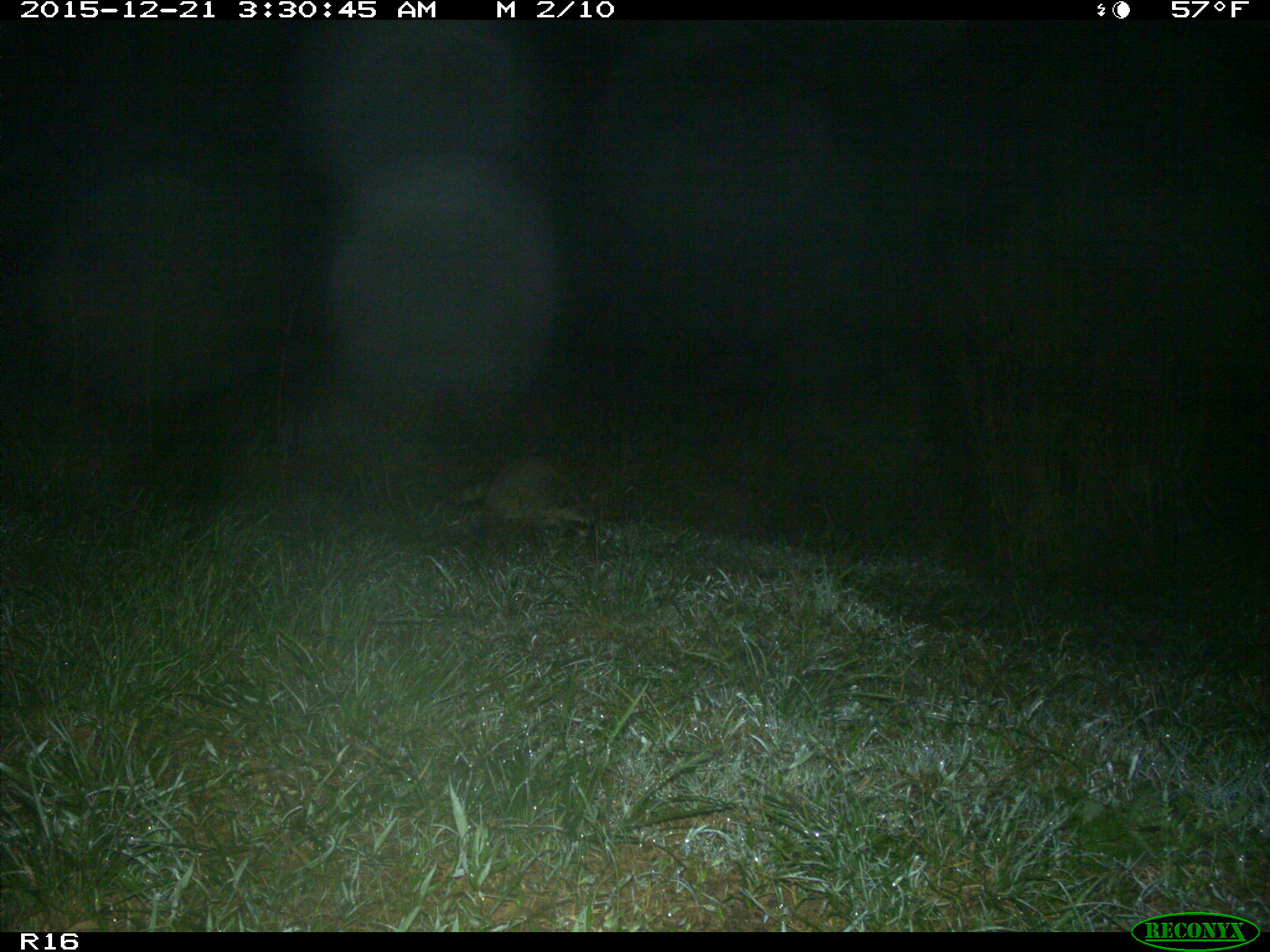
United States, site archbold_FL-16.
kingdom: Animalia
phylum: Chordata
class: Mammalia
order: Carnivora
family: Procyonidae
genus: Procyon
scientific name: Procyon lotor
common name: common raccoon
Procyon lotor (common raccoon).